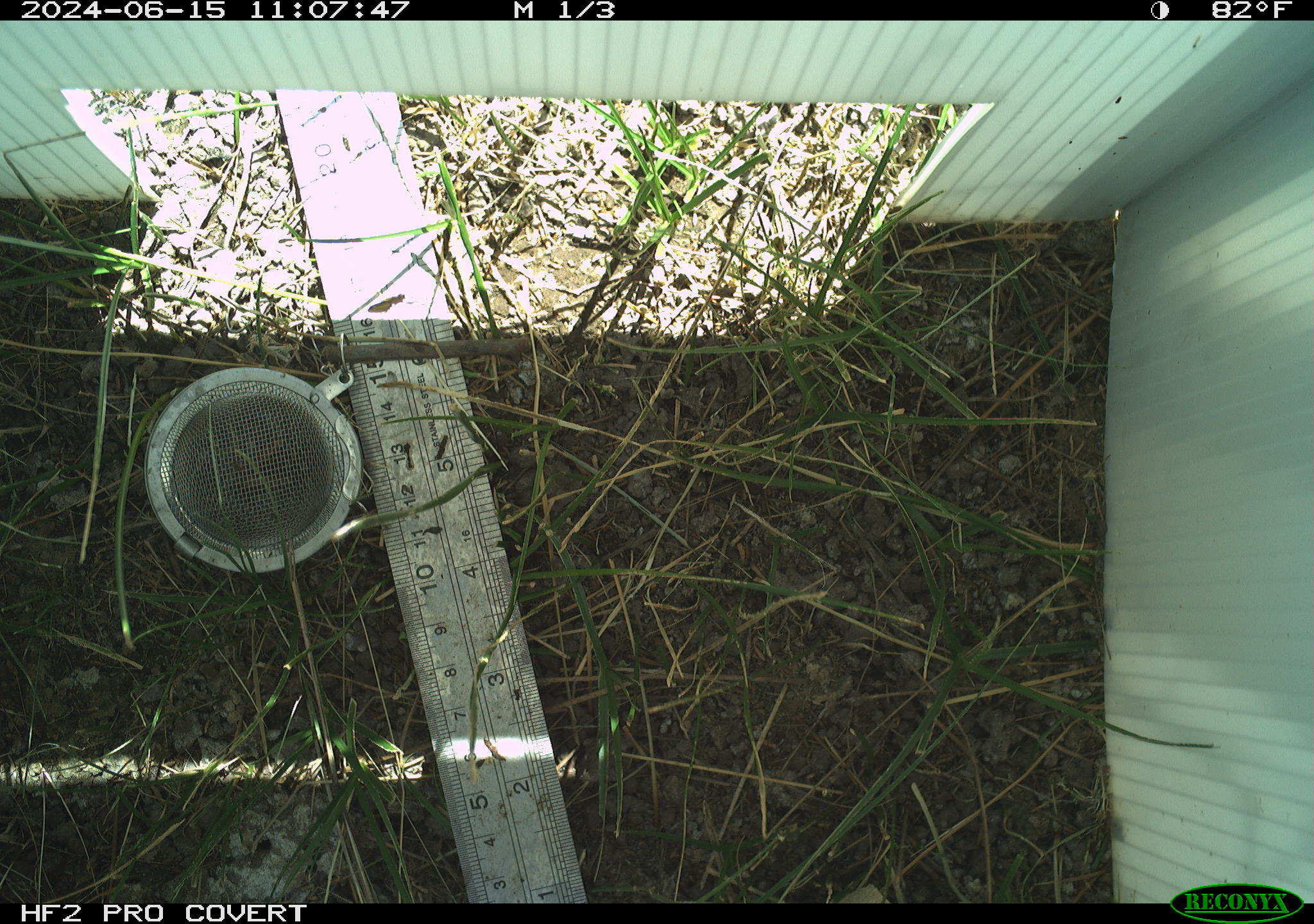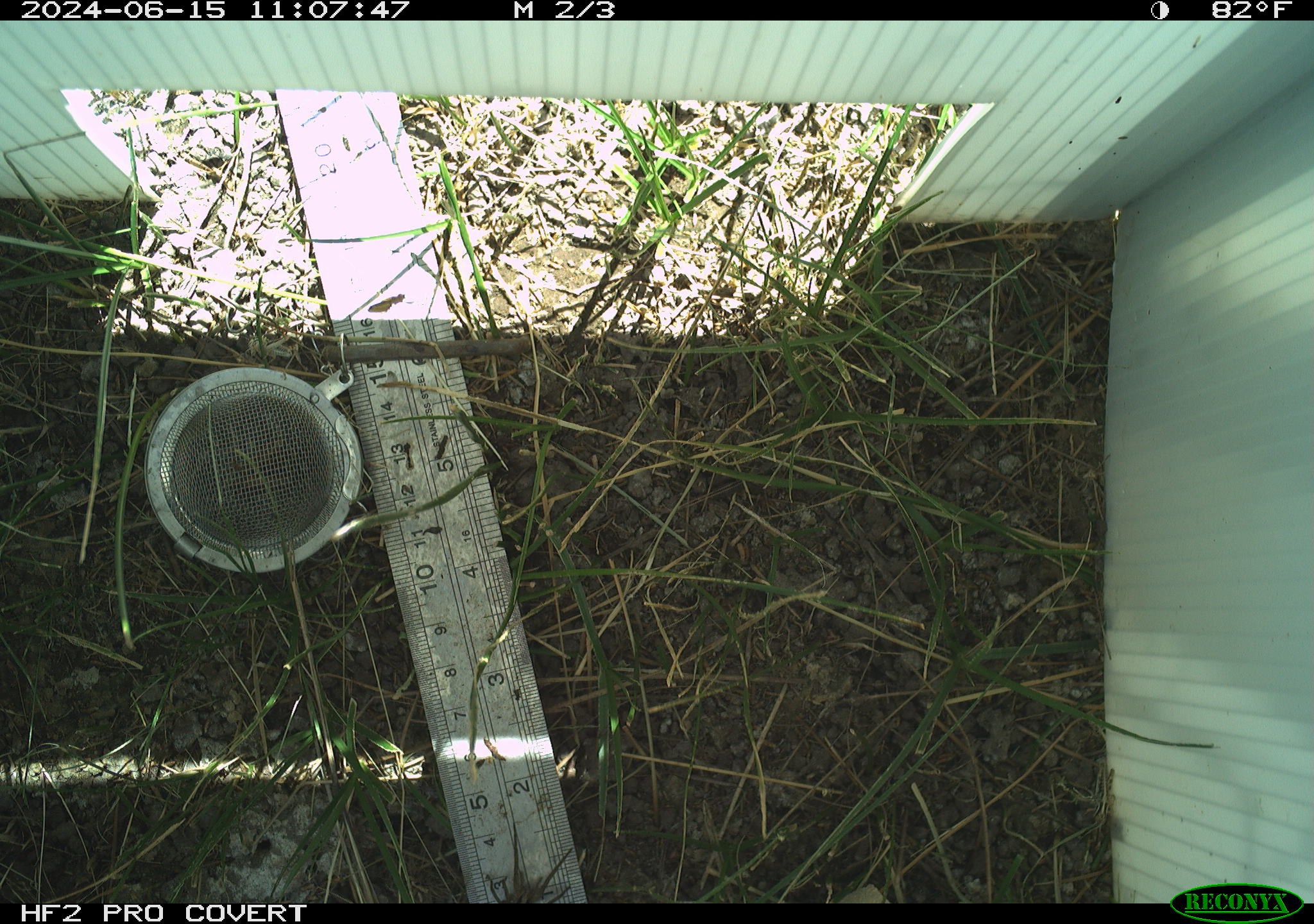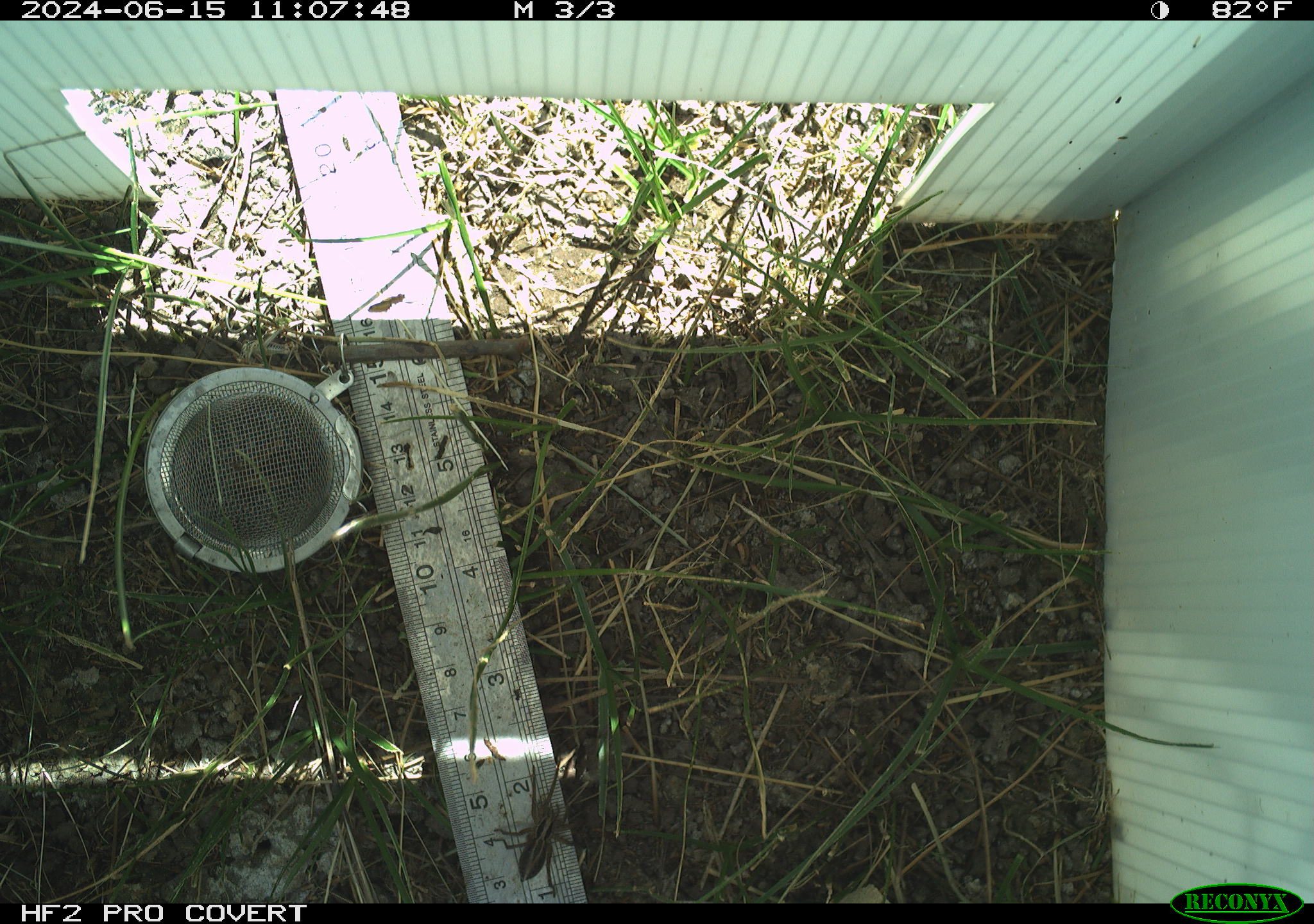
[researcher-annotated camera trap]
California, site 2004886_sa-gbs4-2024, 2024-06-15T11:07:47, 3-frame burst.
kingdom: Animalia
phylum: Arthropoda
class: Arachnida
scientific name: Arachnida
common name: arachnids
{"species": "arachnids (Arachnida)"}